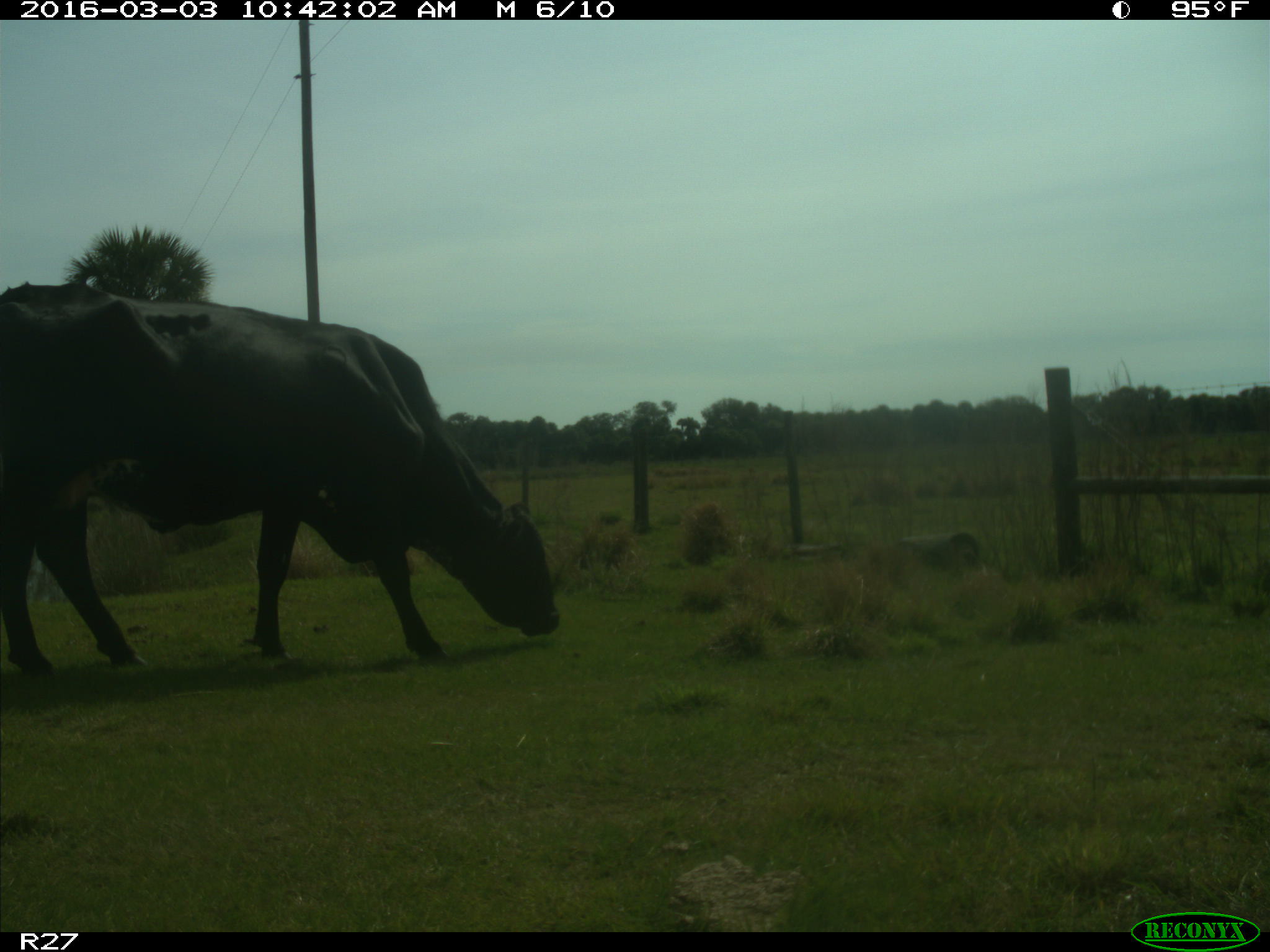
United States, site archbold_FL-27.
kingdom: Animalia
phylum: Chordata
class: Mammalia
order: Artiodactyla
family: Bovidae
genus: Bos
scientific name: Bos taurus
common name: domestic cow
Bos taurus (domestic cow).